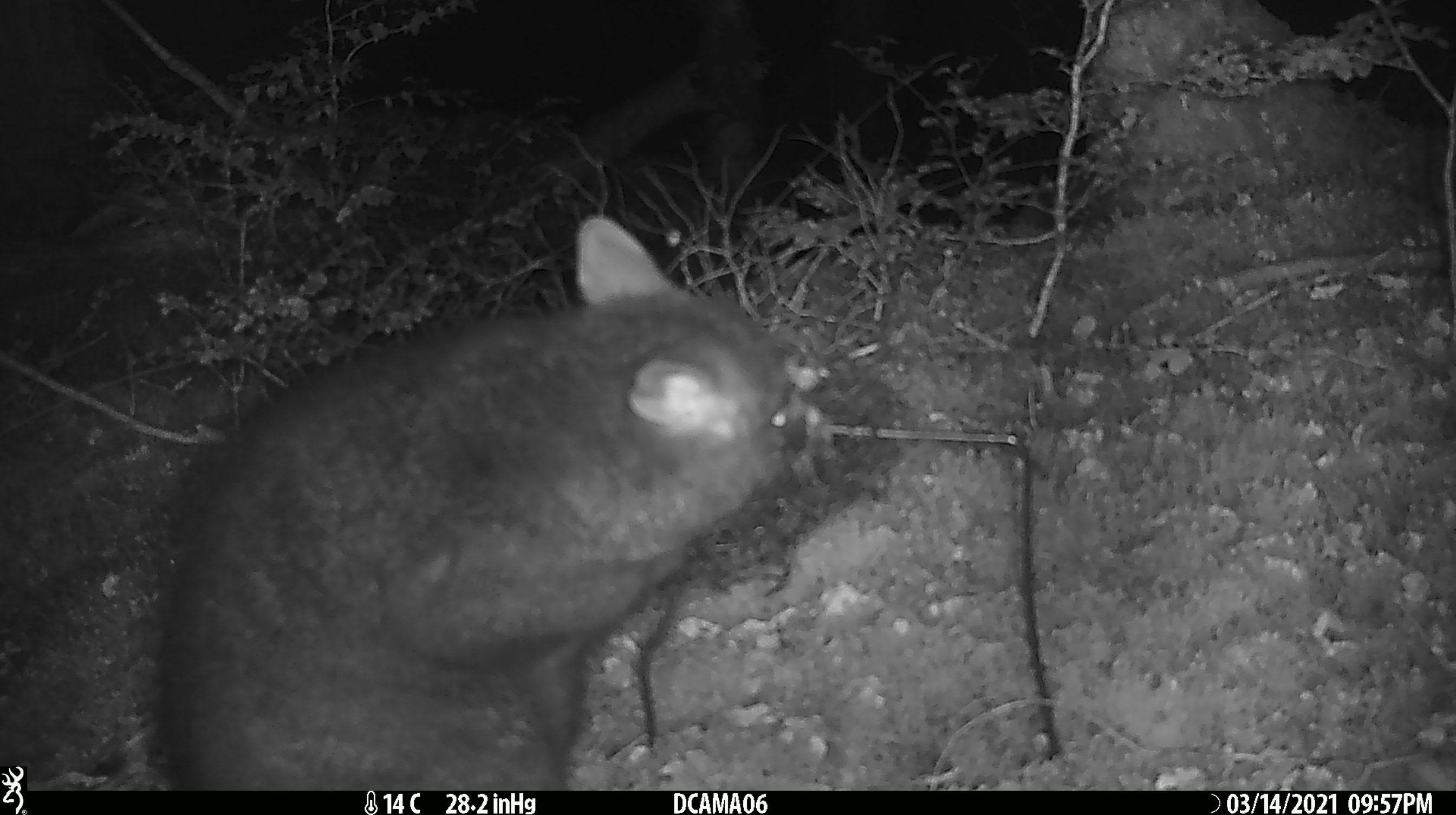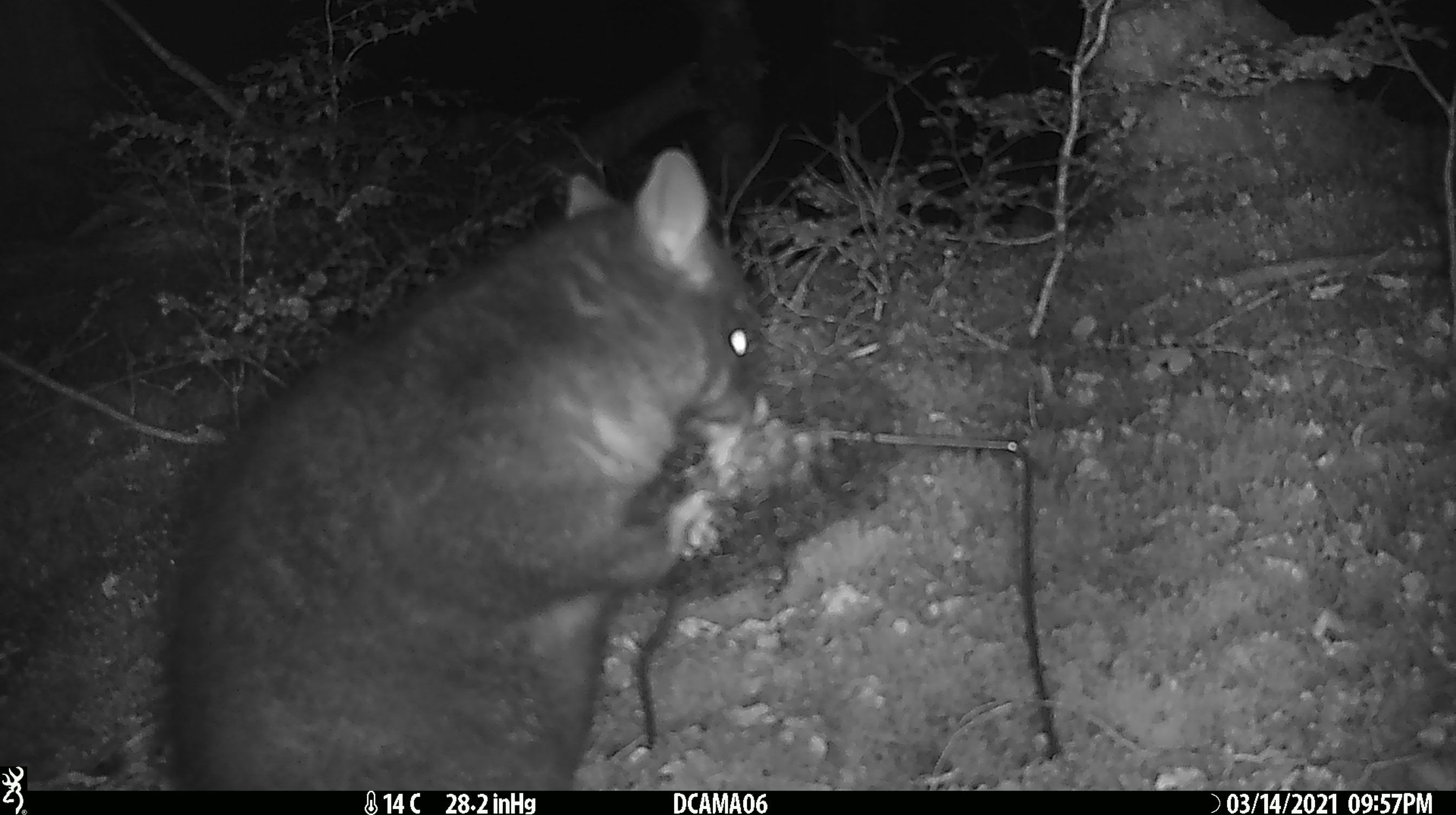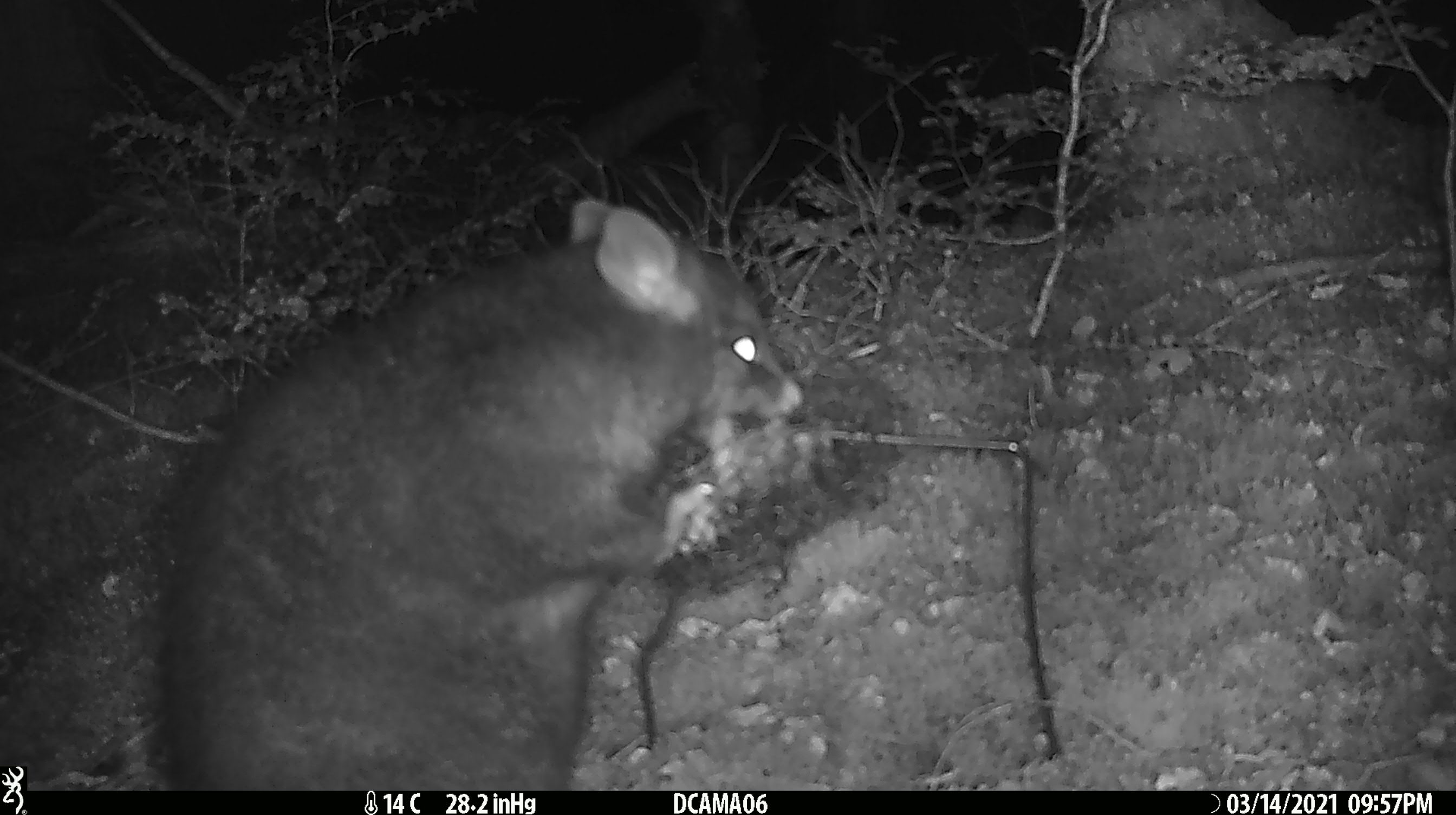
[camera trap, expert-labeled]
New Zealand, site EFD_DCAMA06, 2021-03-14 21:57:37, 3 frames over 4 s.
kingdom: Animalia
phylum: Chordata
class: Mammalia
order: Diprotodontia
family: Phalangeridae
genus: Trichosurus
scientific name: Trichosurus vulpecula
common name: common brushtail possum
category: possum